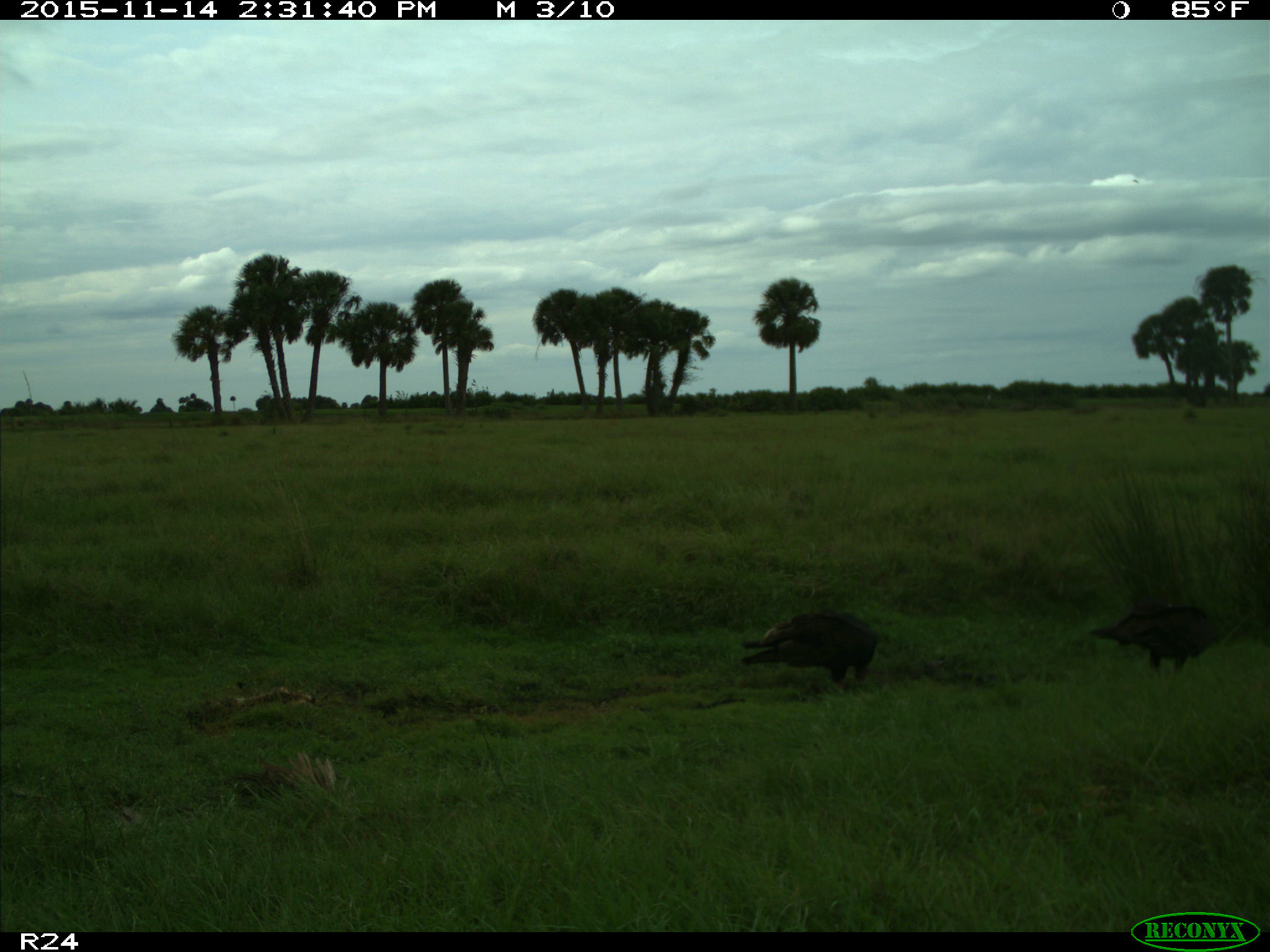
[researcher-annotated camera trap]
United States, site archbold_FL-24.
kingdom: Animalia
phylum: Chordata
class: Aves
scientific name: Aves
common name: birds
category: unidentified bird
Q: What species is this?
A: Unidentified bird (birds) (Aves).